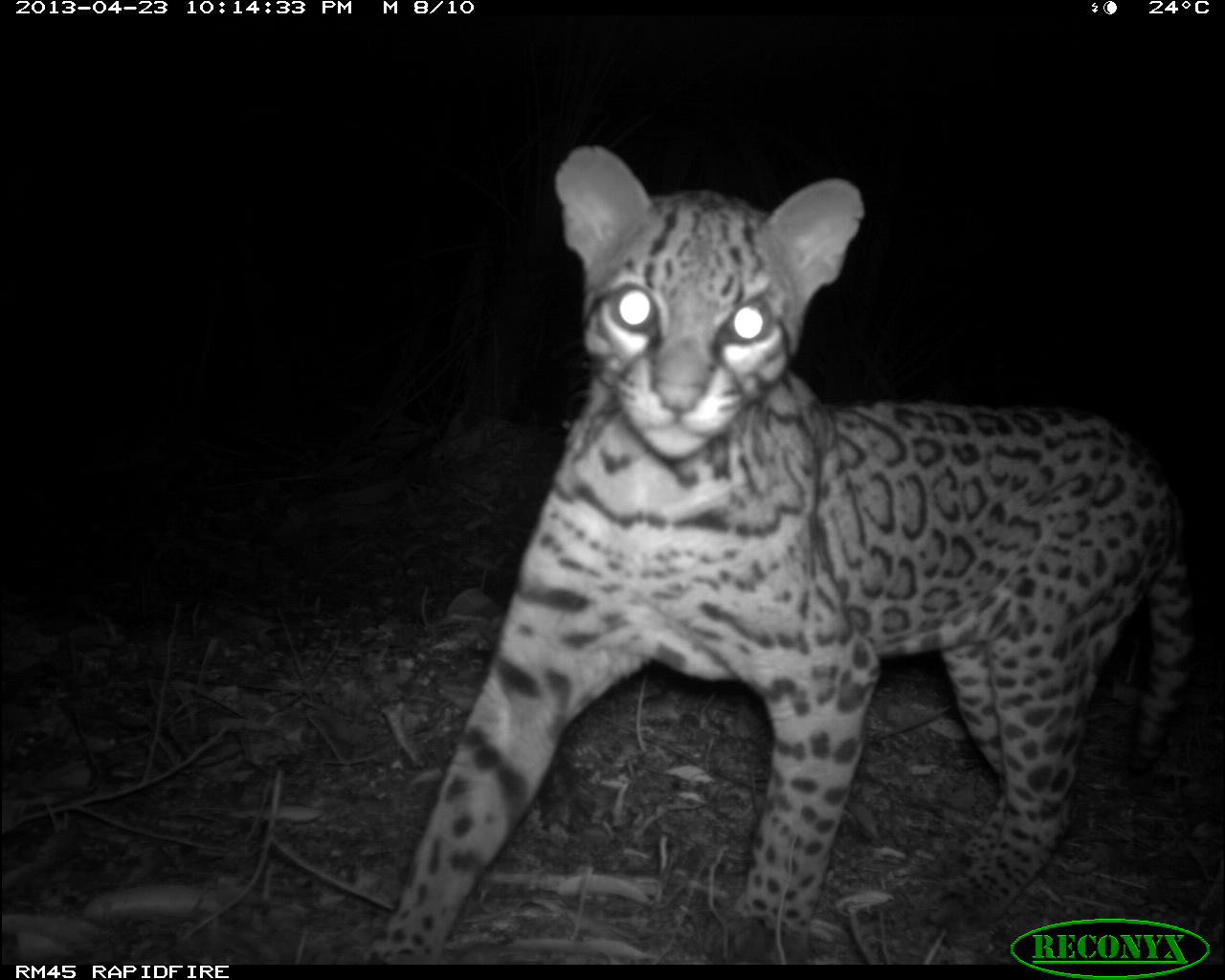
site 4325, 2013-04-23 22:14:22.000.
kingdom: Animalia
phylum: Chordata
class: Mammalia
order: Carnivora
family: Felidae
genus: Leopardus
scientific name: Leopardus pardalis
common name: ocelot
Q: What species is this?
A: Leopardus pardalis (ocelot).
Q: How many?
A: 1.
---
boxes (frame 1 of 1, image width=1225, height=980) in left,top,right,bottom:
leopardus pardalis: 353,138,1200,965